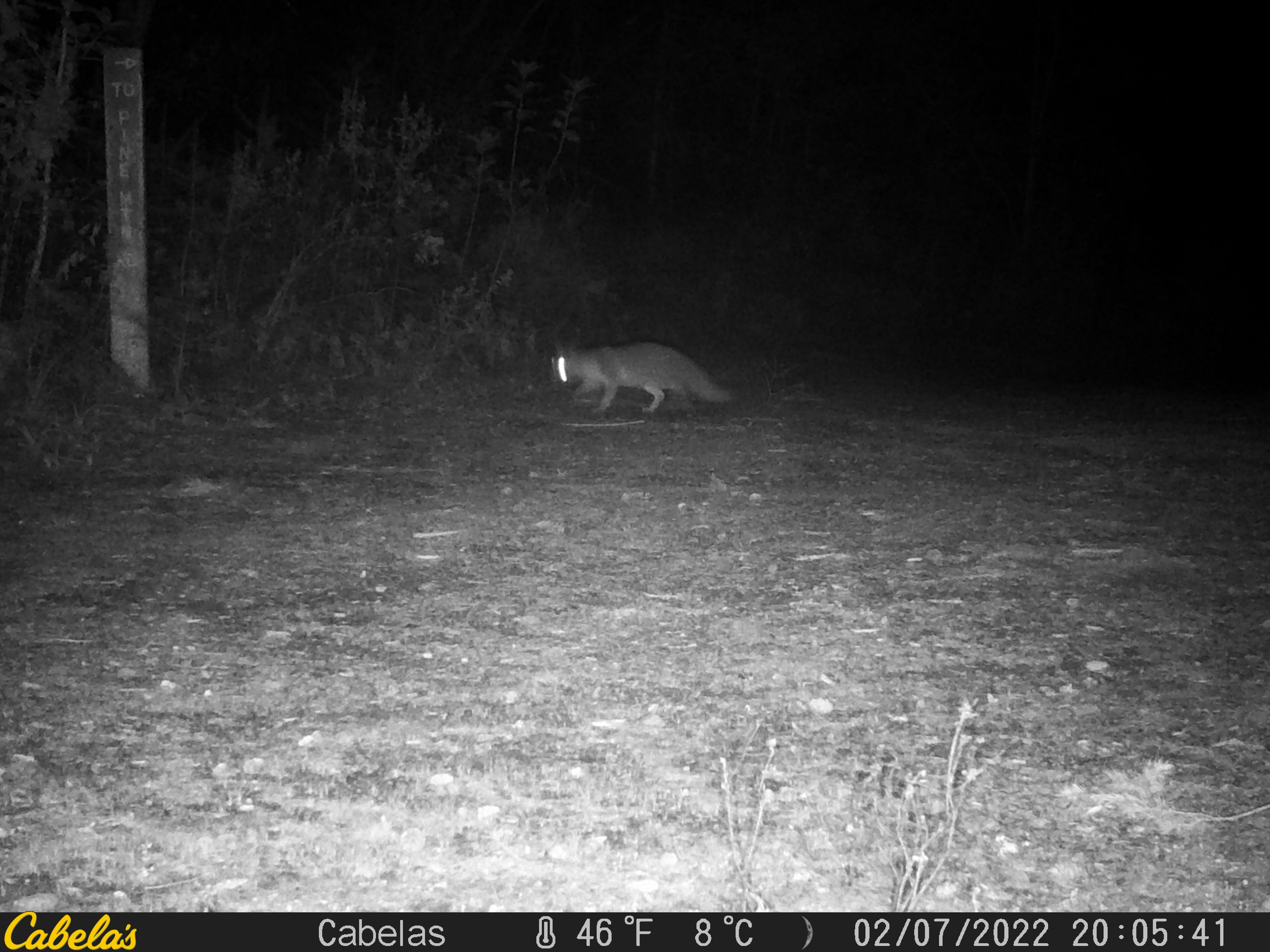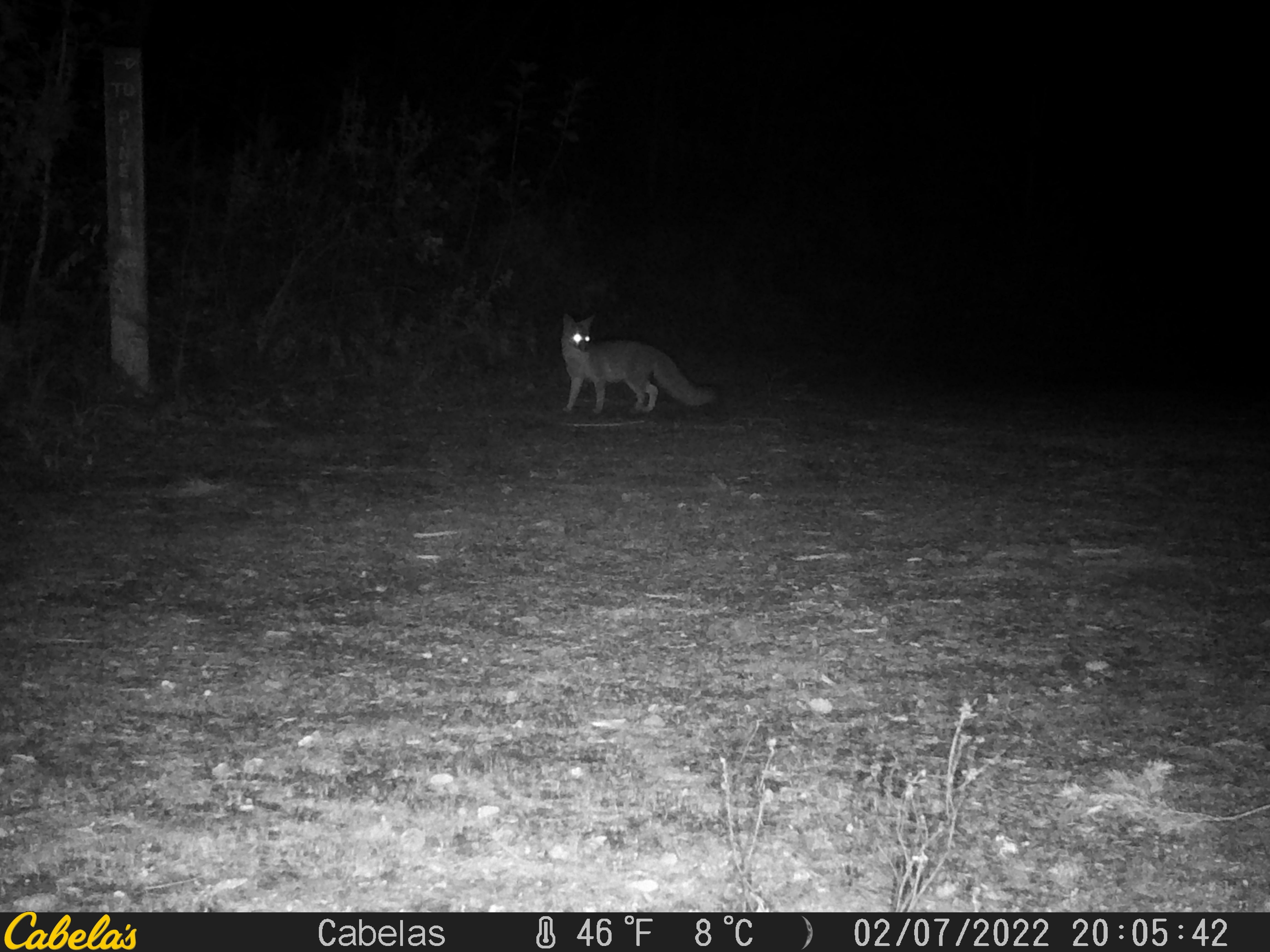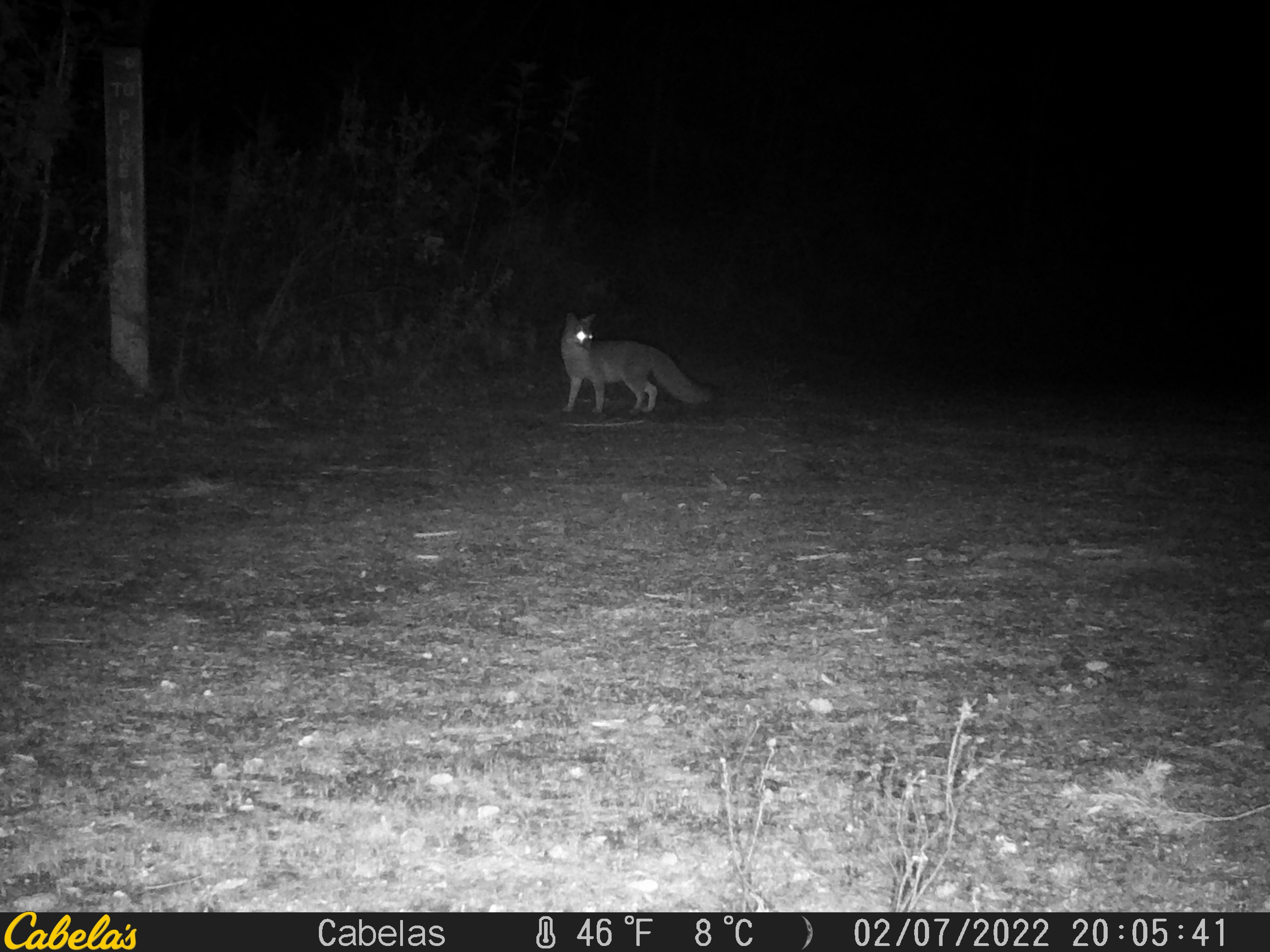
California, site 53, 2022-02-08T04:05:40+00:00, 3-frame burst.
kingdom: Animalia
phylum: Chordata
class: Mammalia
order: Carnivora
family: Canidae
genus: Urocyon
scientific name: Urocyon cinereoargenteus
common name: gray fox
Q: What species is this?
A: Gray fox (Urocyon cinereoargenteus).